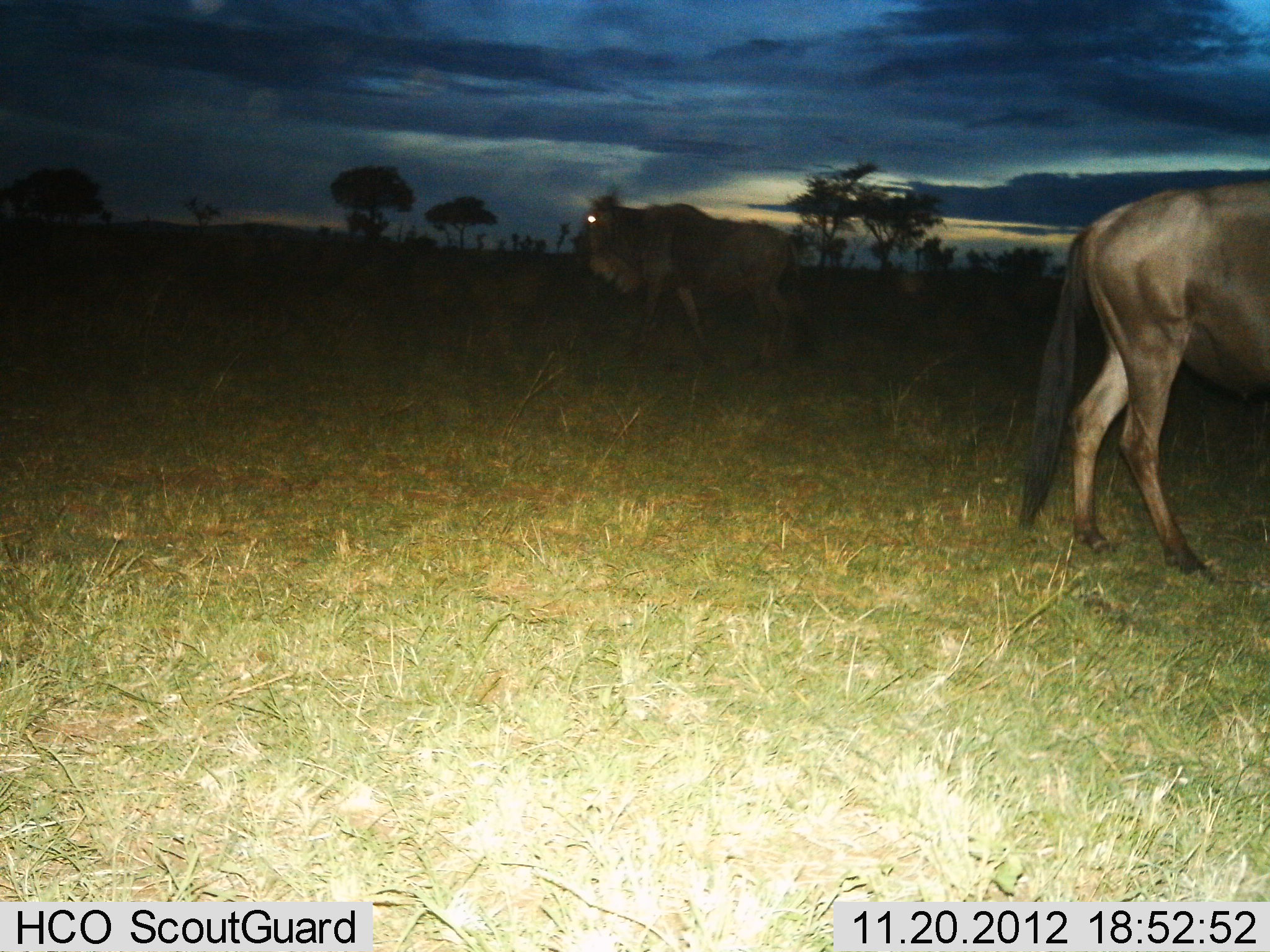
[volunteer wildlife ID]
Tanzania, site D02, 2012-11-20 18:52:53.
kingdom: Animalia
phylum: Chordata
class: Mammalia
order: Artiodactyla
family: Bovidae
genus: Connochaetes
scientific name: Connochaetes taurinus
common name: blue wildebeest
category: wildebeest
Wildebeest (blue wildebeest) (Connochaetes taurinus), count 2. Behavior (volunteer vote fractions): standing 74%, resting 0%, moving 32%, interacting 0%. Young present (vote fraction): 0%. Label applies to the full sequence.